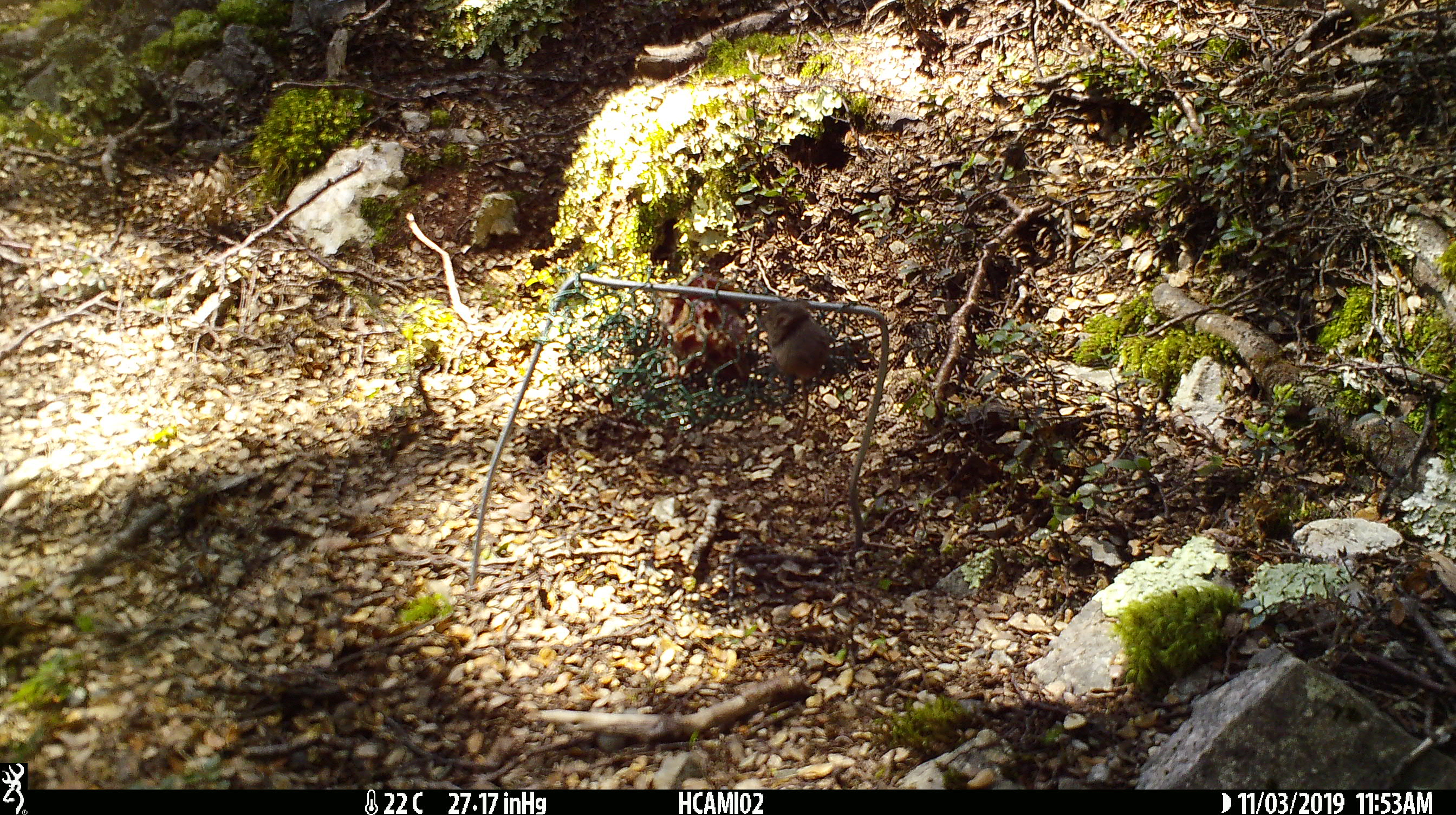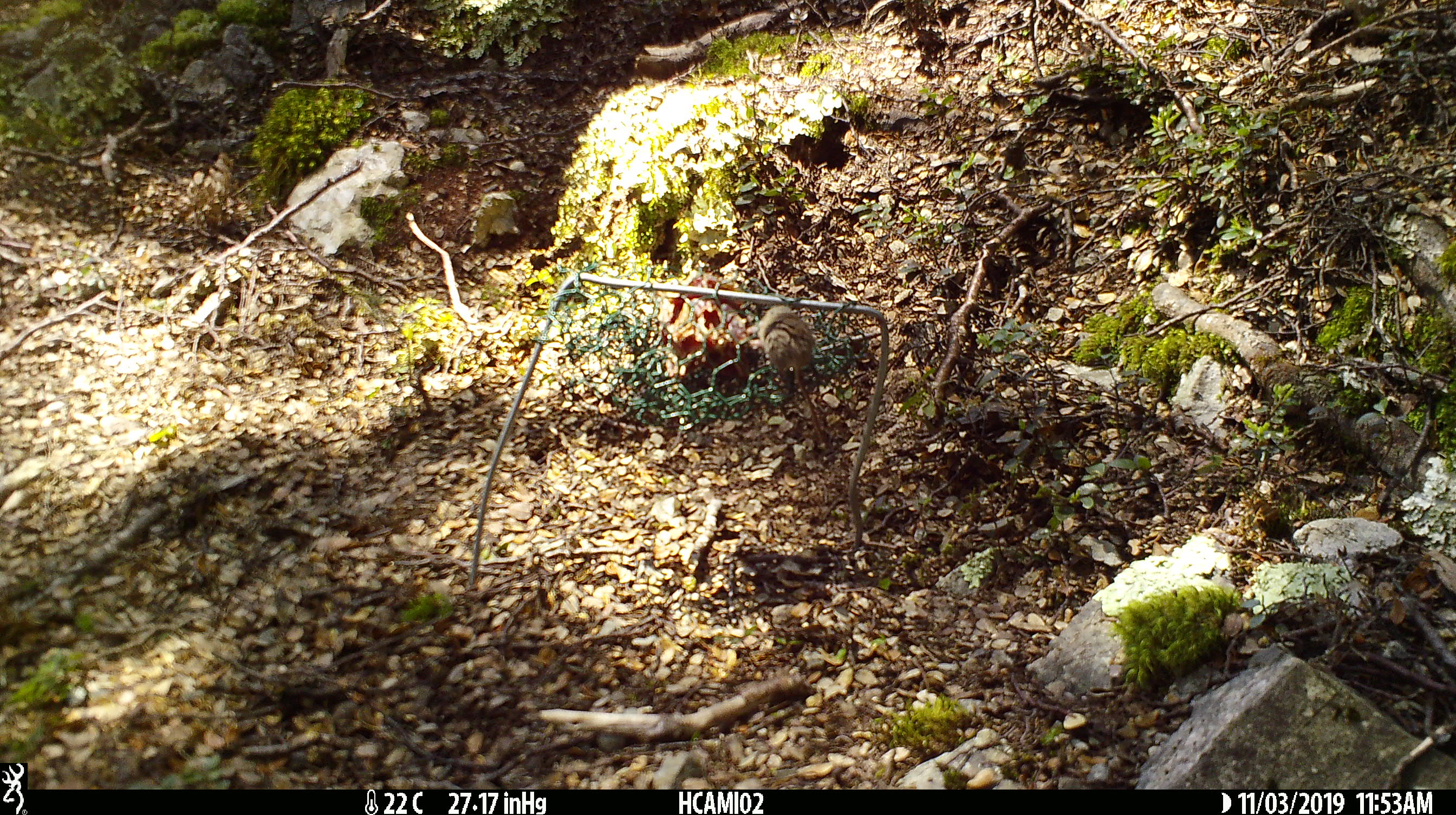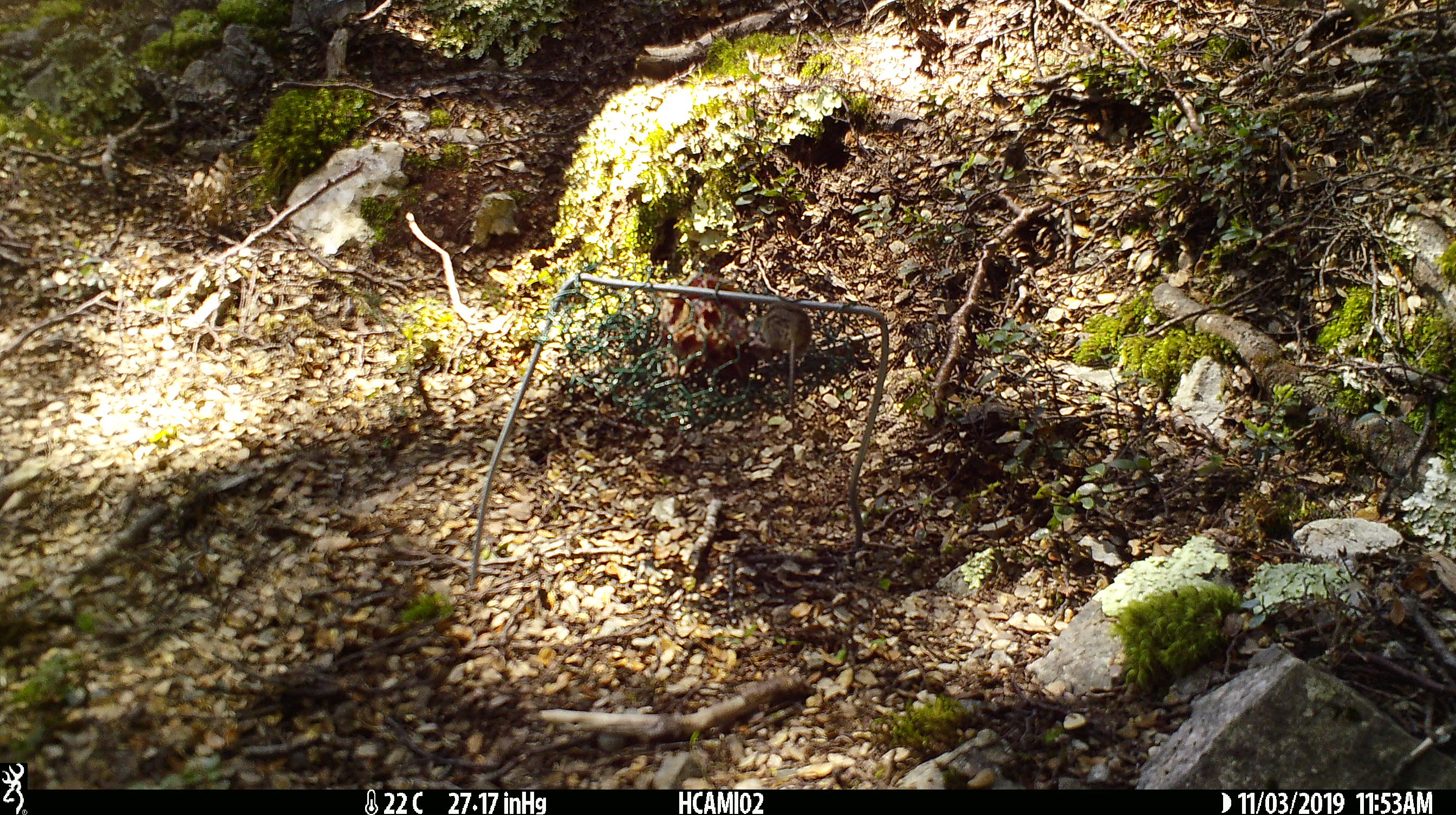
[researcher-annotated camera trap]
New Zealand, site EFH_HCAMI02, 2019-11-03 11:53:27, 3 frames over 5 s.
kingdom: Animalia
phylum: Chordata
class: Mammalia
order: Rodentia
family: Muridae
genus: Mus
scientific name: Mus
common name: mouse